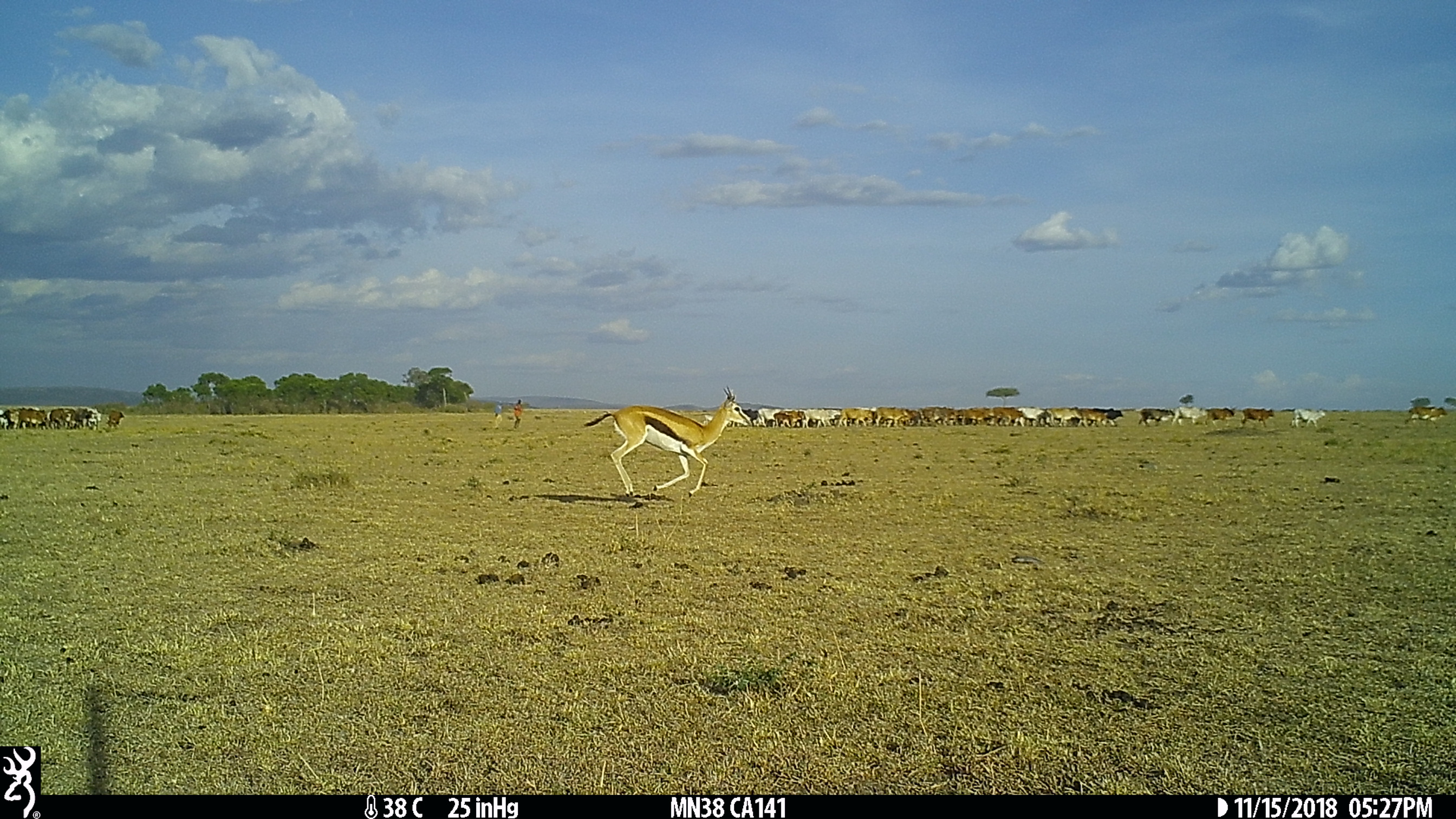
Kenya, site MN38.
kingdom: Animalia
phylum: Chordata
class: Mammalia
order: Artiodactyla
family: Bovidae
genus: Eudorcas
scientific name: Eudorcas thomsonii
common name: thomon's gazelle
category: gazelle thomsons